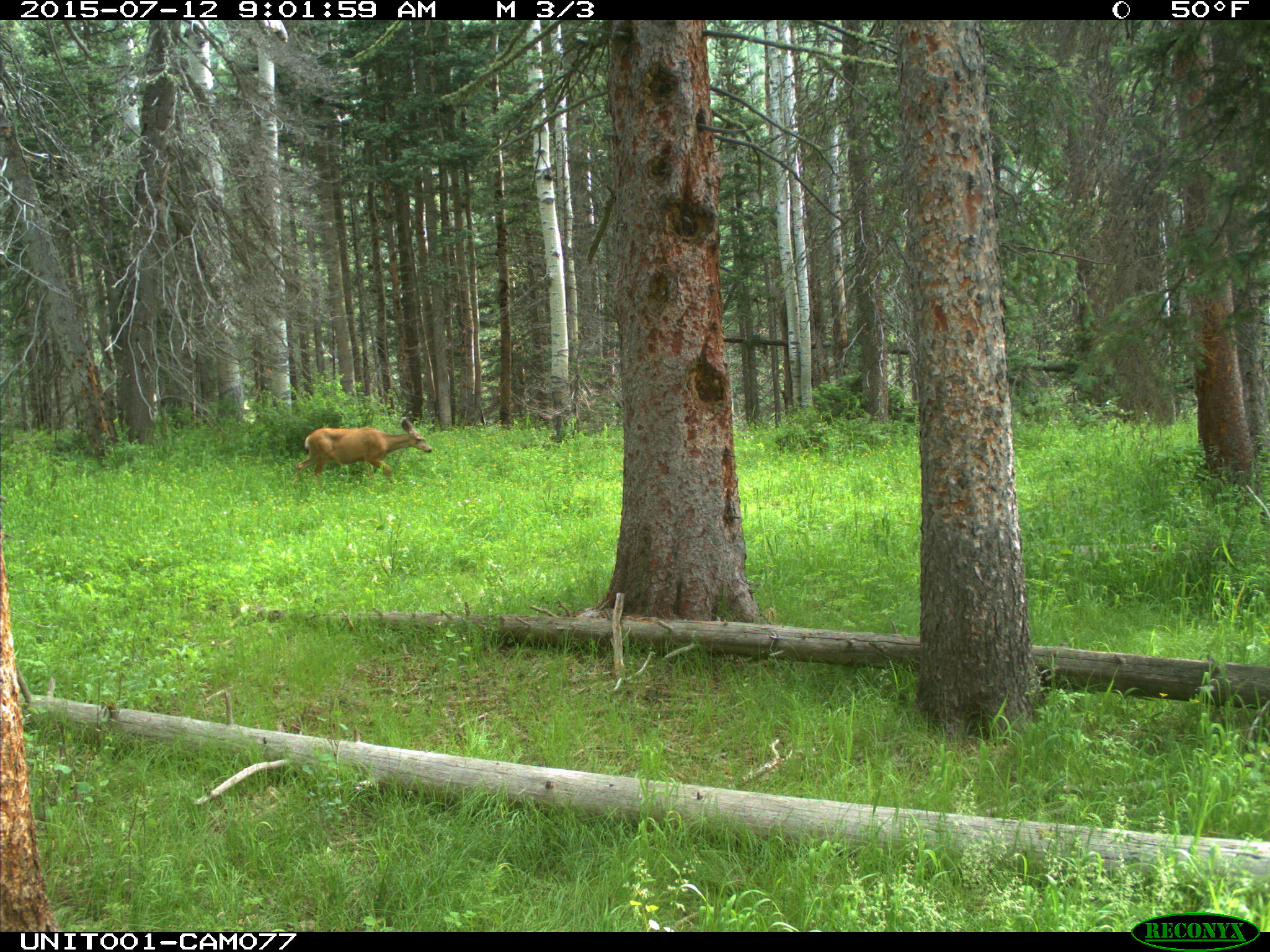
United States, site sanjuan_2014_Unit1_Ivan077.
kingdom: Animalia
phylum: Chordata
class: Mammalia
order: Artiodactyla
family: Cervidae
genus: Odocoileus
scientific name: Odocoileus hemionus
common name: mule deer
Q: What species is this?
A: Odocoileus hemionus (mule deer).